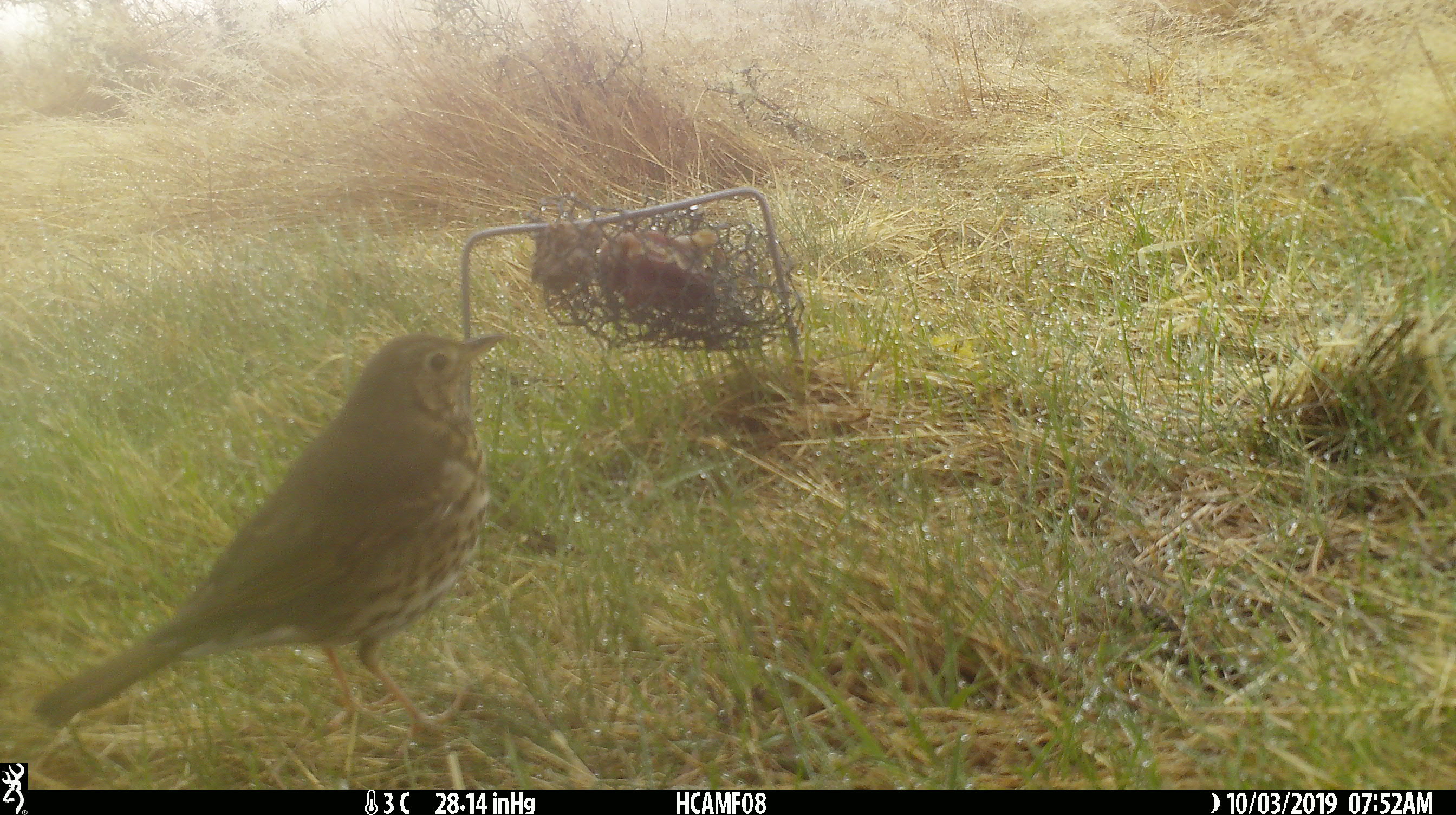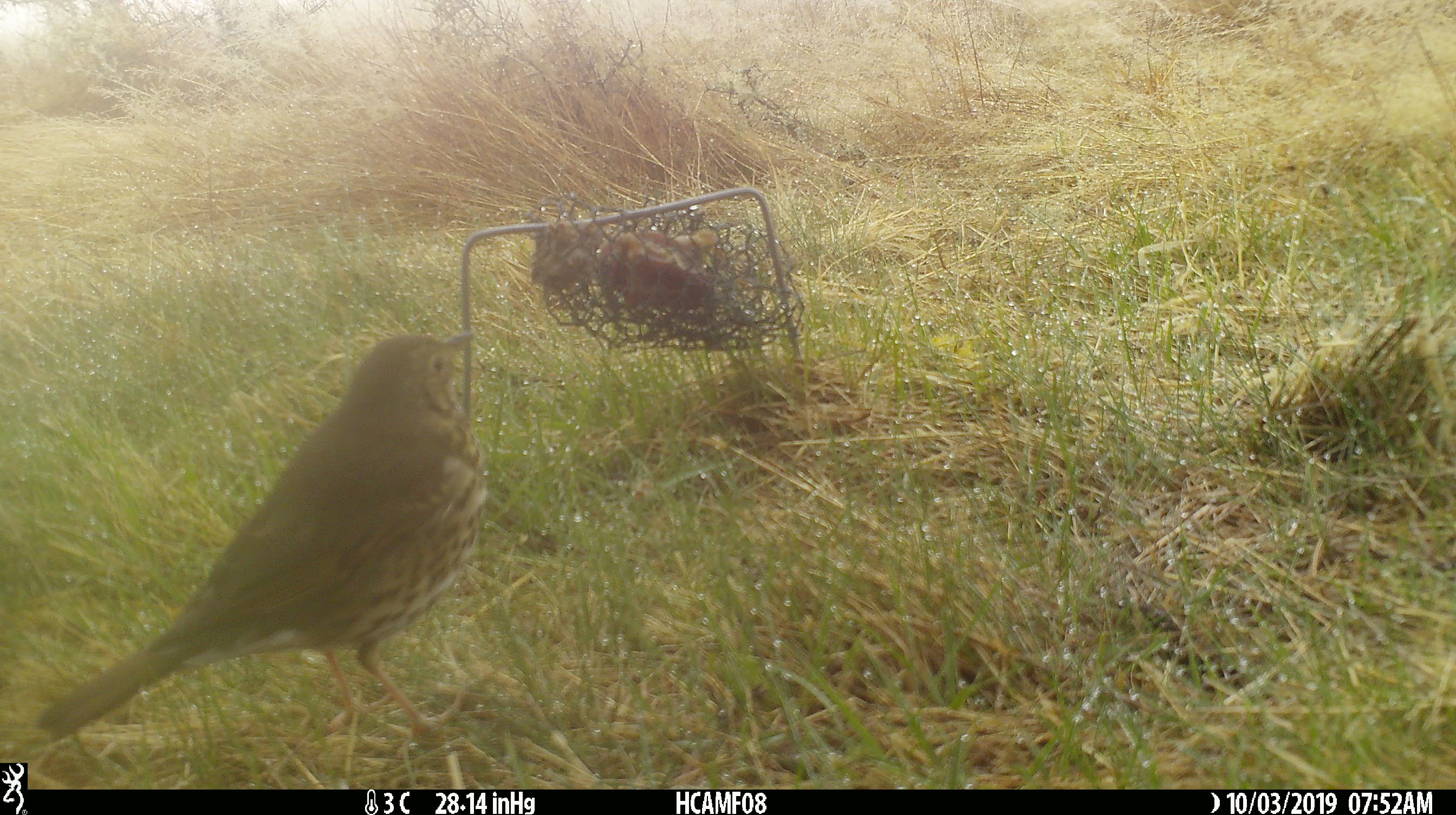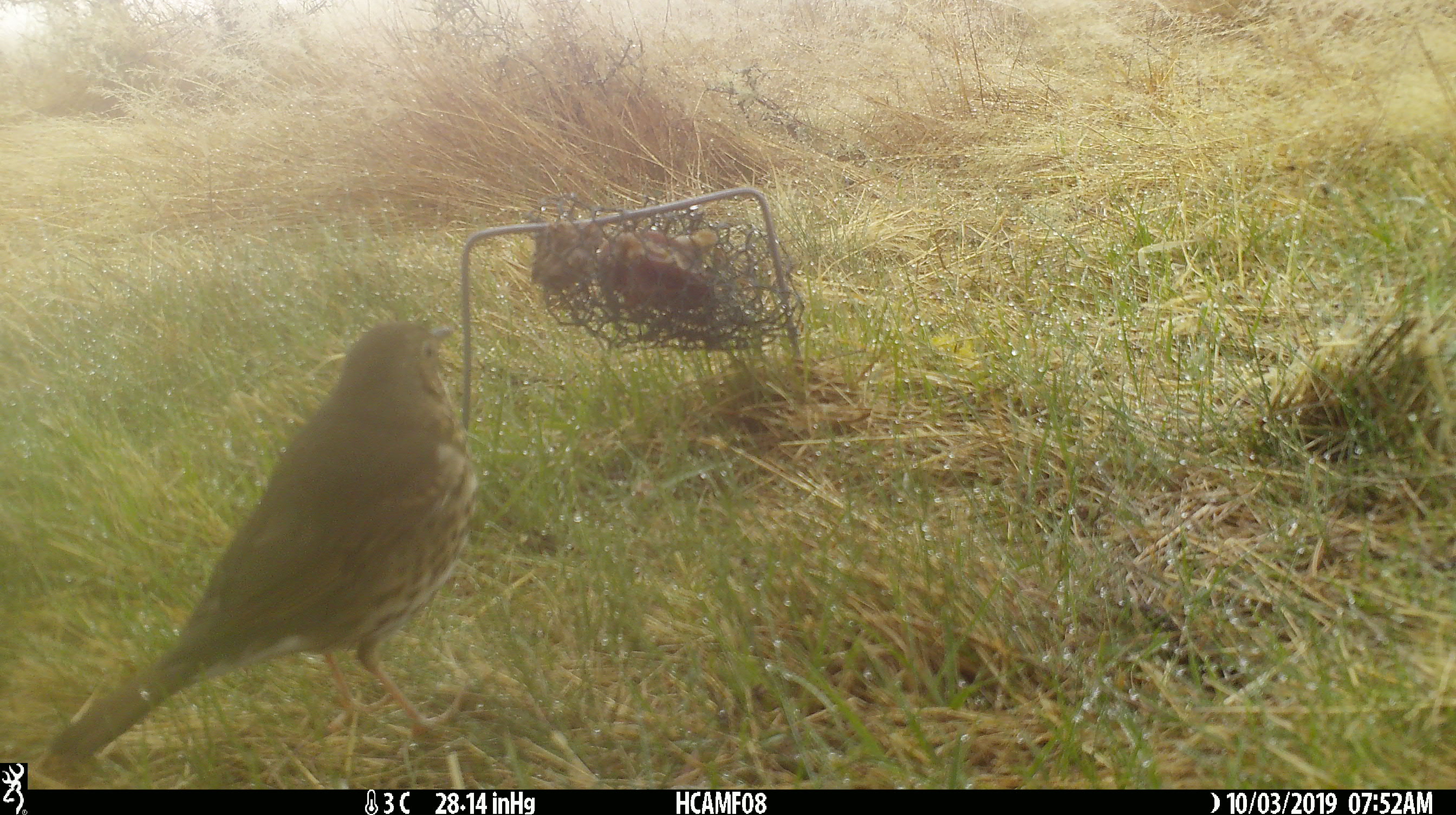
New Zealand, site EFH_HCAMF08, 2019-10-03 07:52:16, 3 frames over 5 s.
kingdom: Animalia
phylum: Chordata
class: Aves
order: Passeriformes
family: Turdidae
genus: Turdus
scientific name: Turdus philomelos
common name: song thrush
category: thrush